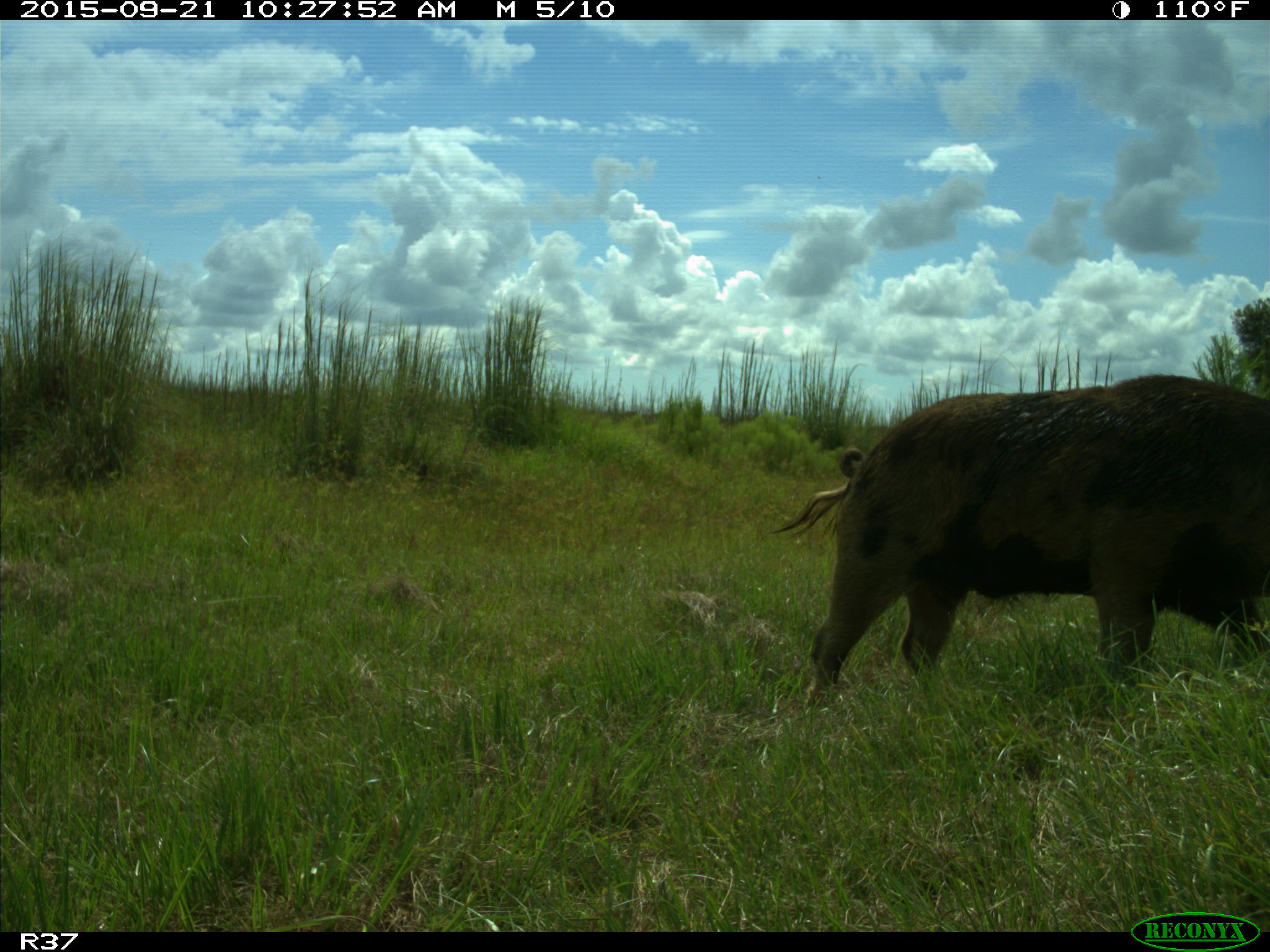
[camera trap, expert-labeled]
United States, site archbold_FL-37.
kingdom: Animalia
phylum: Chordata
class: Mammalia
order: Artiodactyla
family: Suidae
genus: Sus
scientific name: Sus scrofa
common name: wild boar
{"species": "Sus scrofa (wild boar)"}